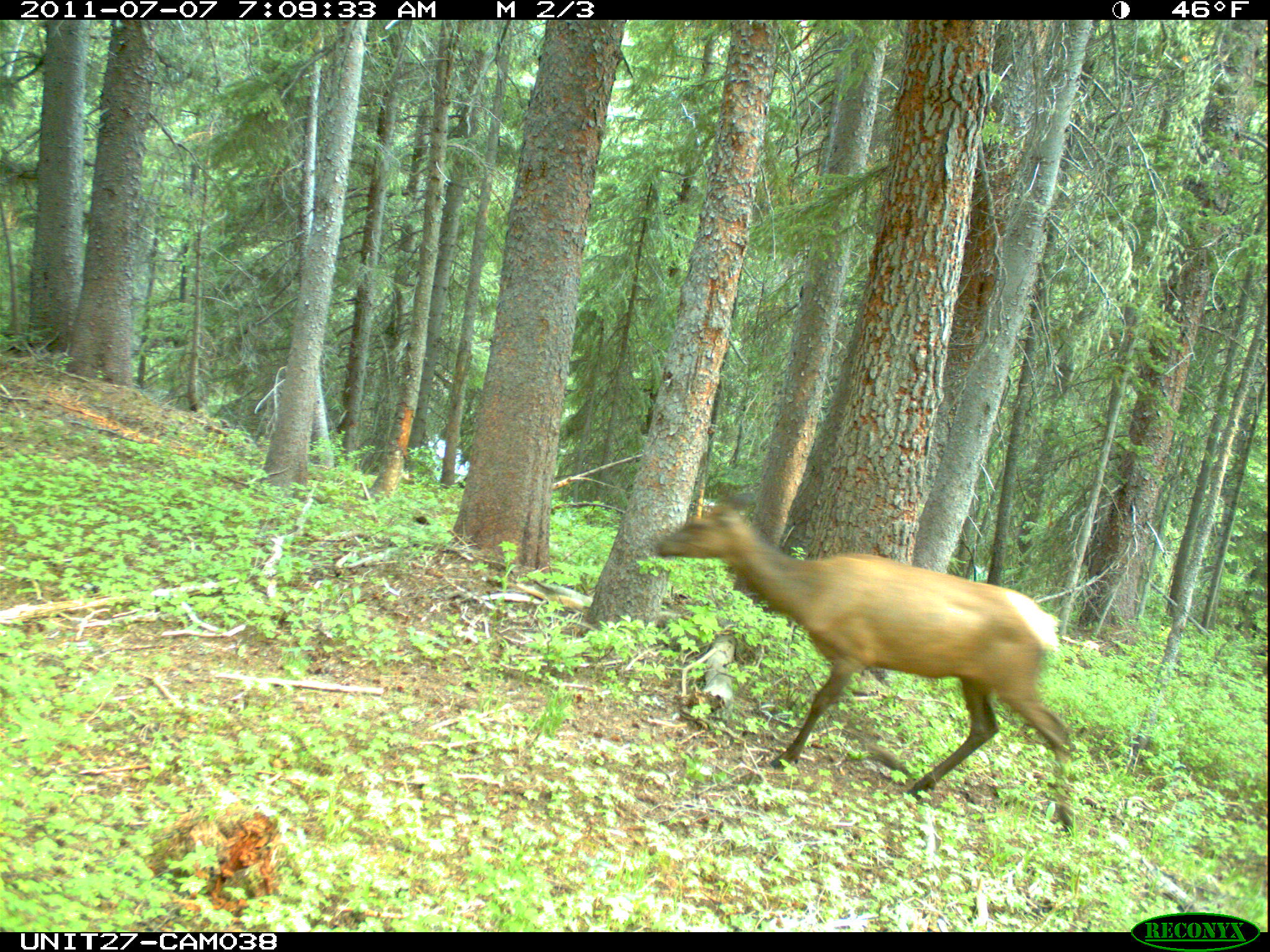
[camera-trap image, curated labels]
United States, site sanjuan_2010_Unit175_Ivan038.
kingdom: Animalia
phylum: Chordata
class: Mammalia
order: Artiodactyla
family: Cervidae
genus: Cervus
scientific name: Cervus elaphus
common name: red deer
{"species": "Cervus elaphus (red deer)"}